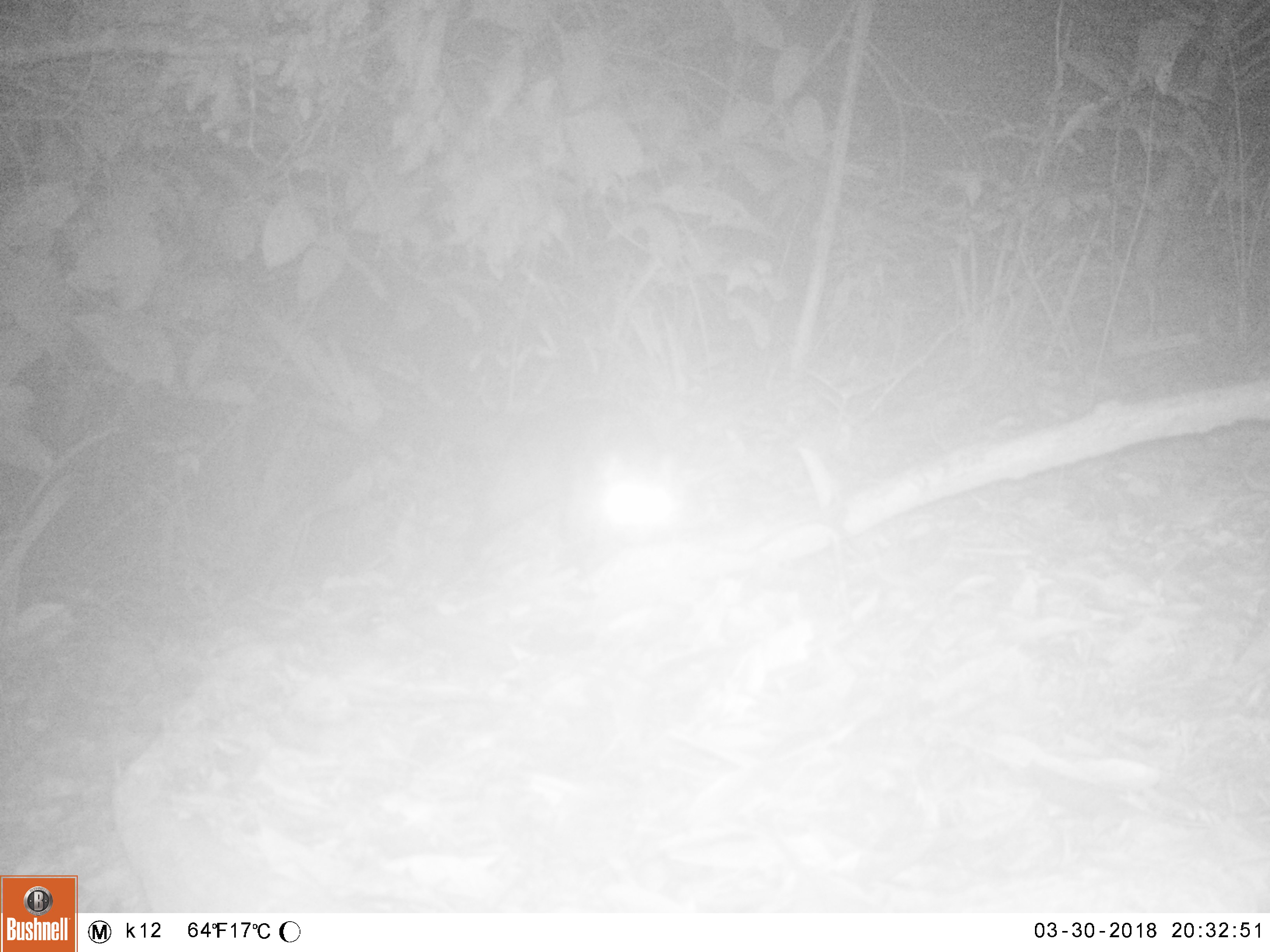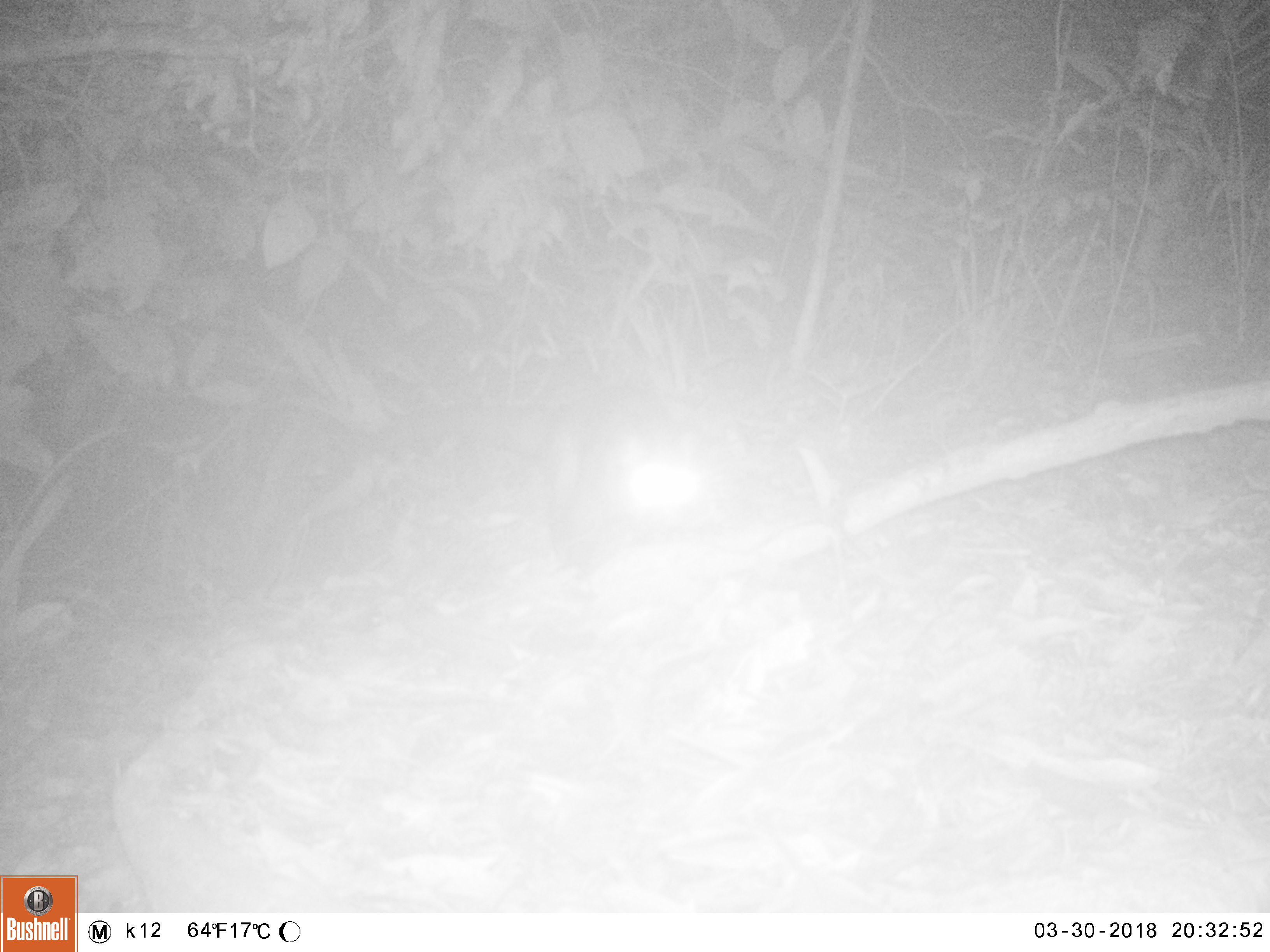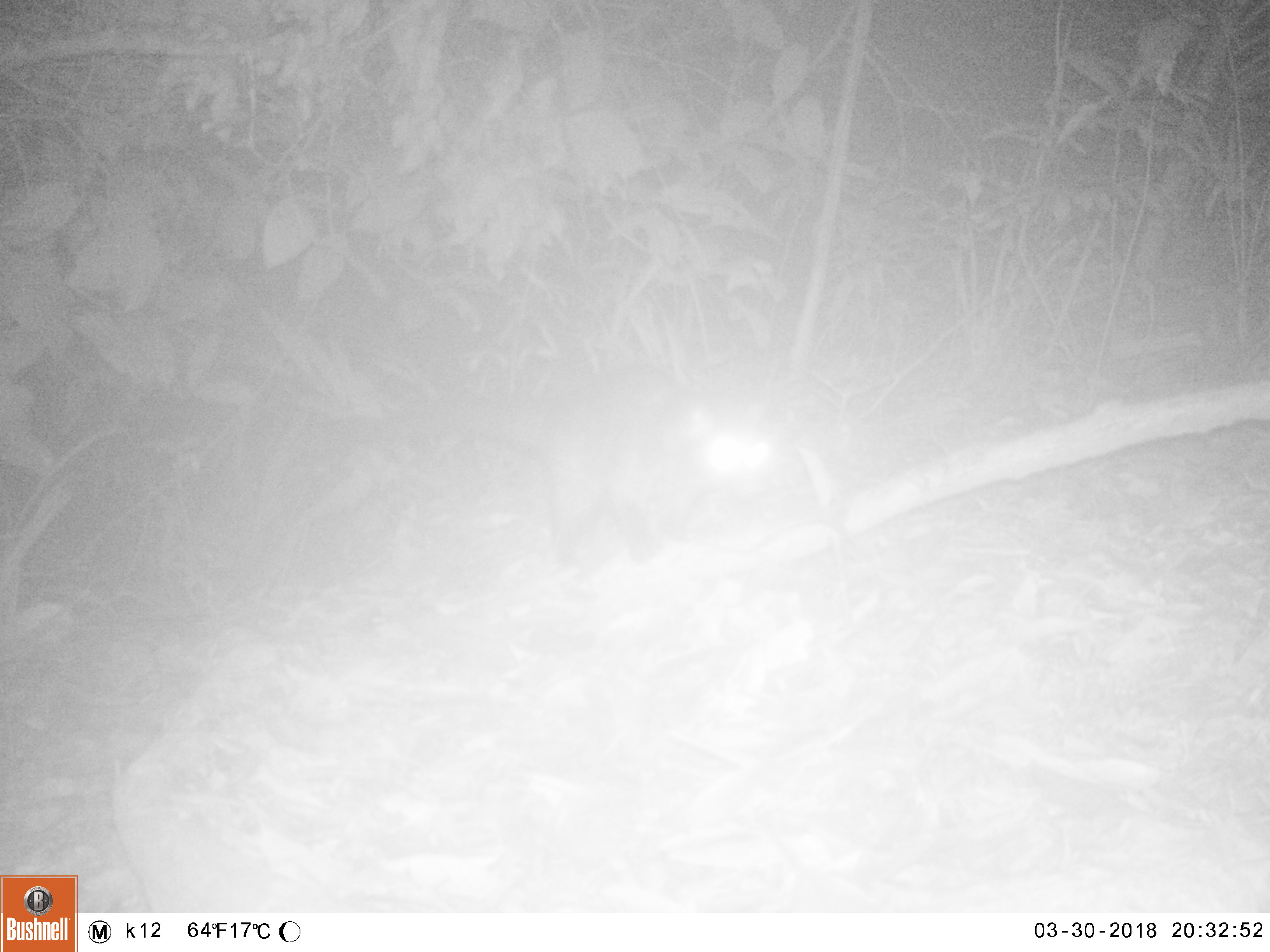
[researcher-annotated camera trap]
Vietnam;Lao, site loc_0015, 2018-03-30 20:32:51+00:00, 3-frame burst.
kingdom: Animalia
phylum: Chordata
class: Mammalia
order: Carnivora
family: Viverridae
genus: Paradoxurus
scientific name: Paradoxurus hermaphroditus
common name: common palm civet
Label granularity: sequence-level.